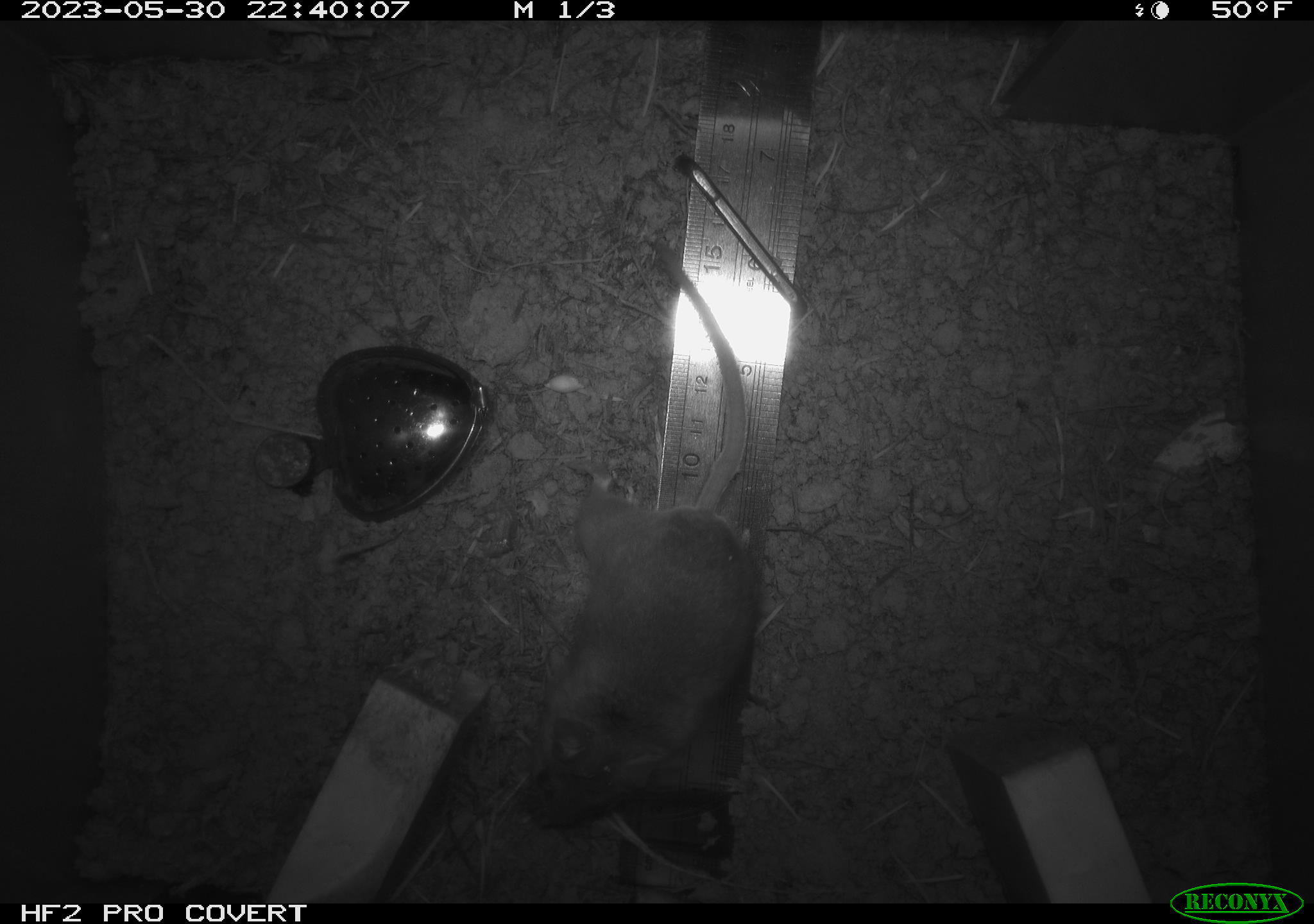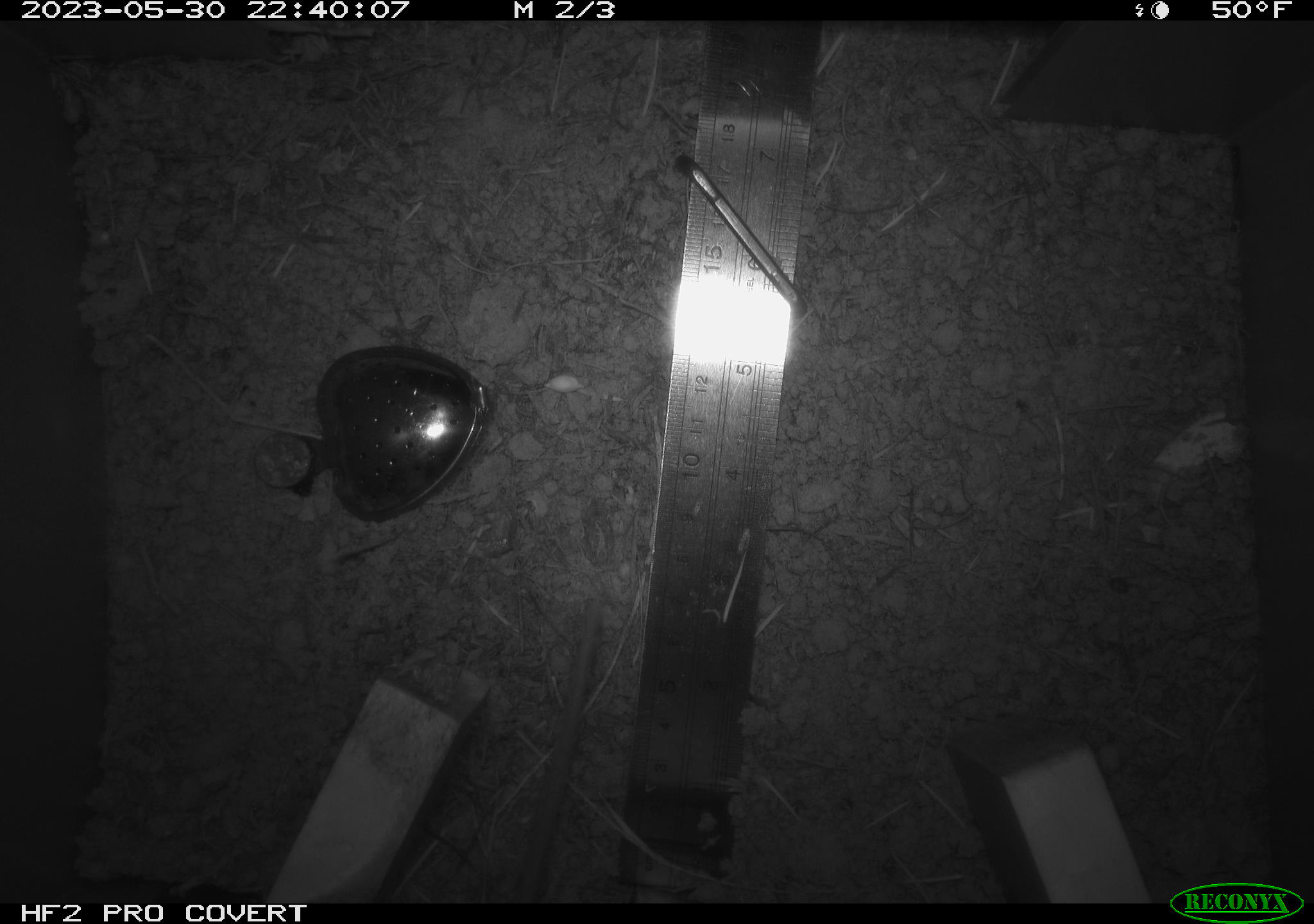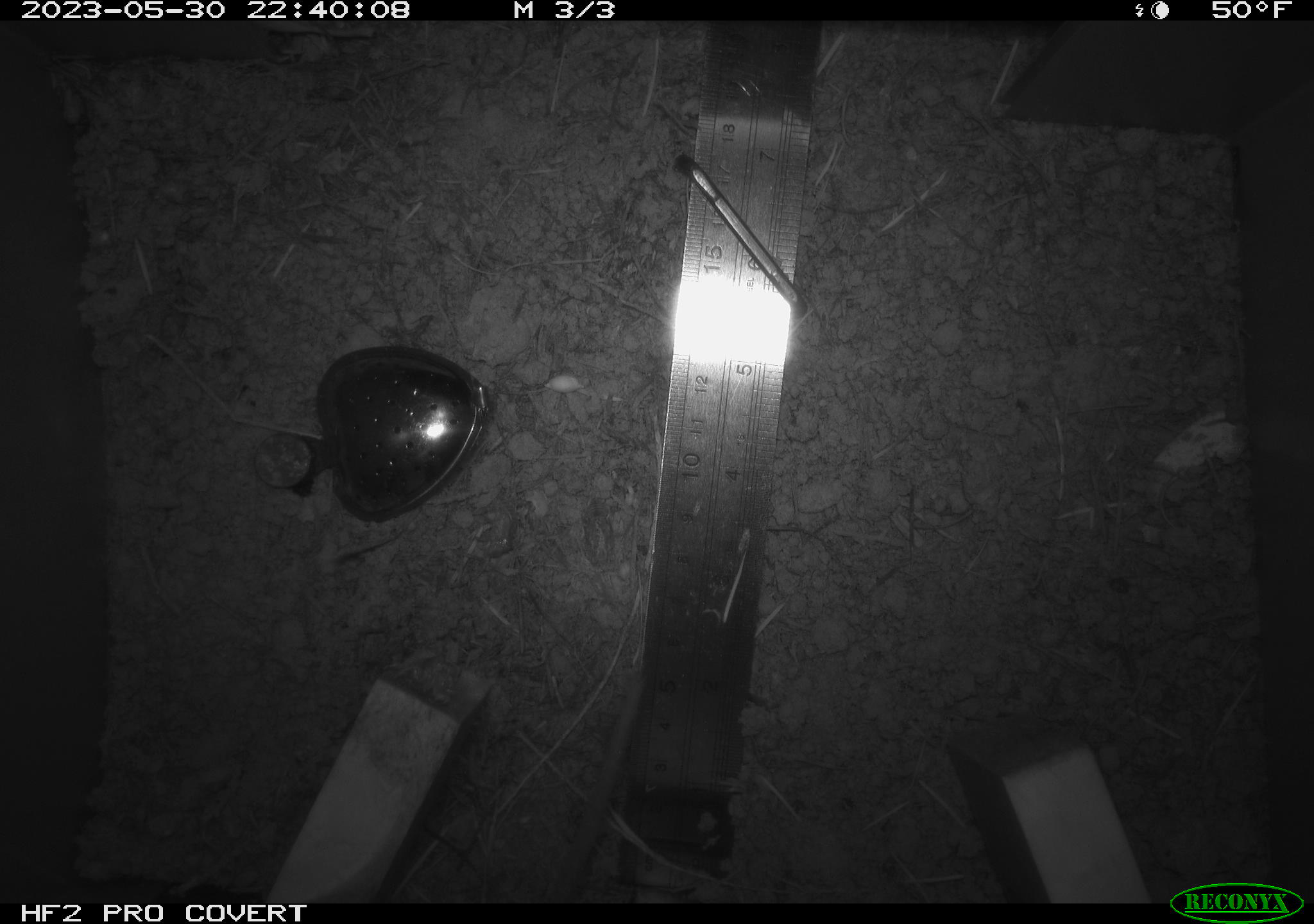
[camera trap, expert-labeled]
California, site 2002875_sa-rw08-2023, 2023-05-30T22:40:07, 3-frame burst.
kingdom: Animalia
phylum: Chordata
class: Mammalia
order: Rodentia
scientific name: Rodentia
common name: mouse species